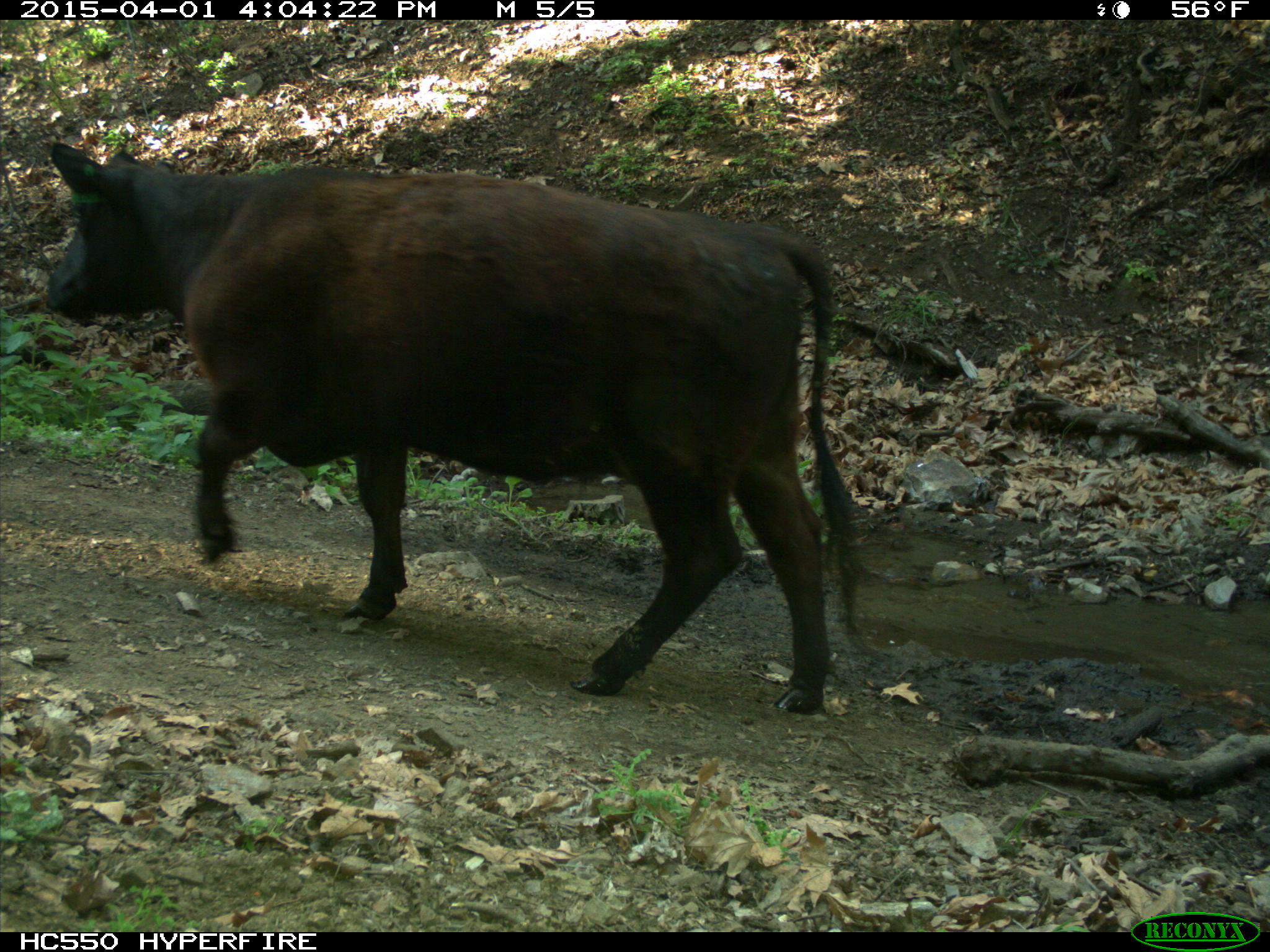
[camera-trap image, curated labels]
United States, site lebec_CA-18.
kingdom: Animalia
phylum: Chordata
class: Mammalia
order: Artiodactyla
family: Bovidae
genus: Bos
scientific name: Bos taurus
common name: domestic cow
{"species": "Bos taurus (domestic cow)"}